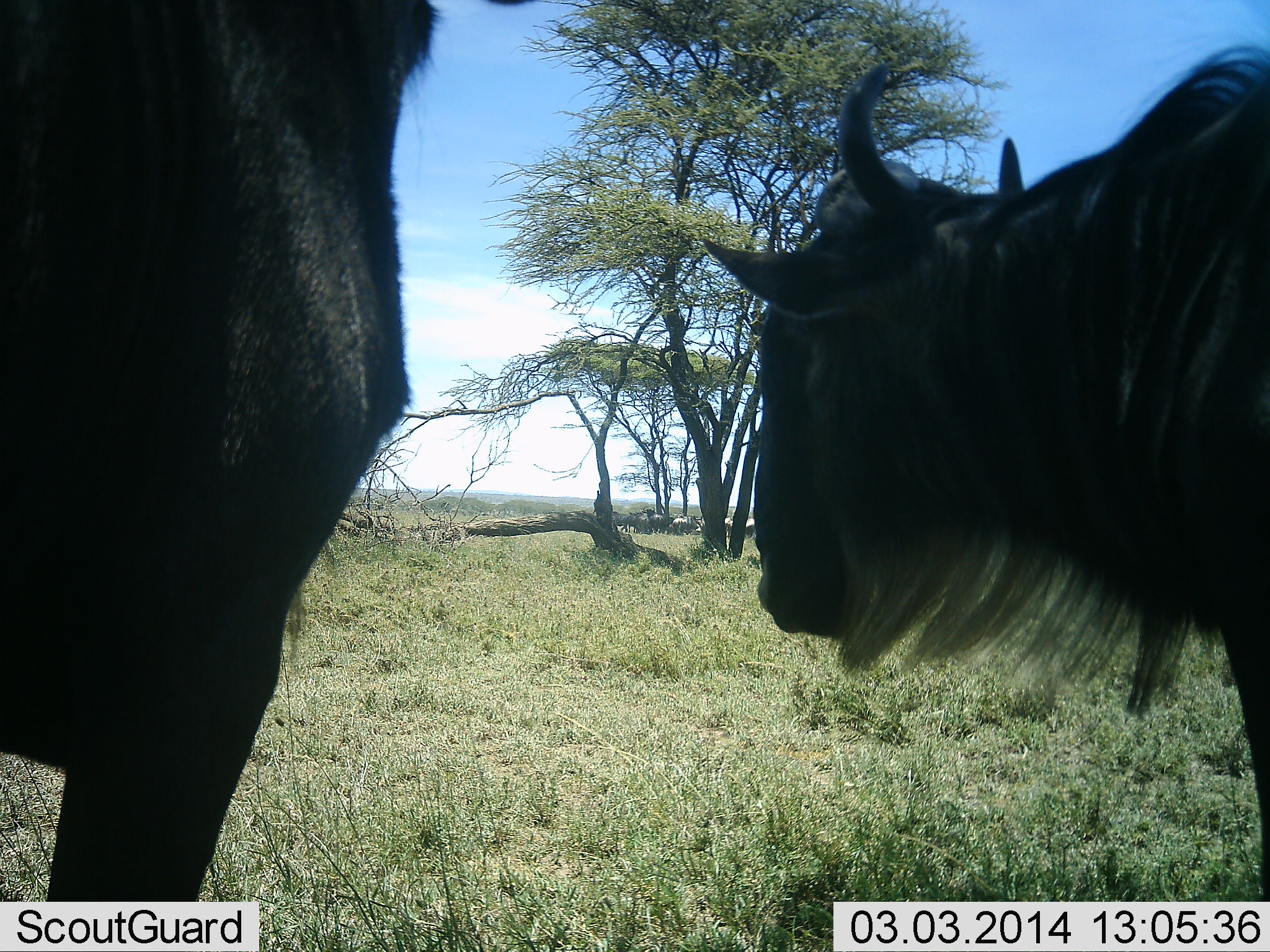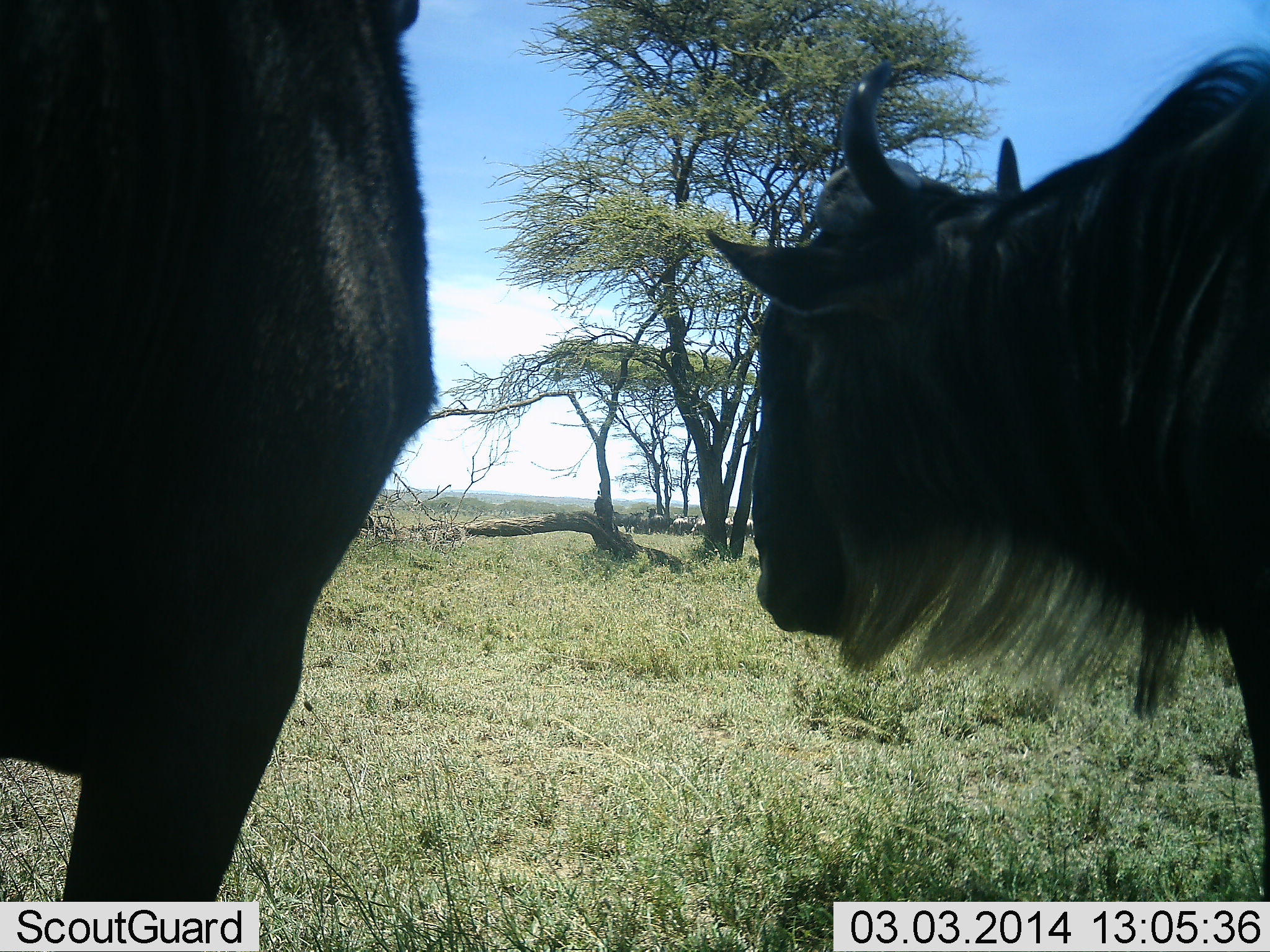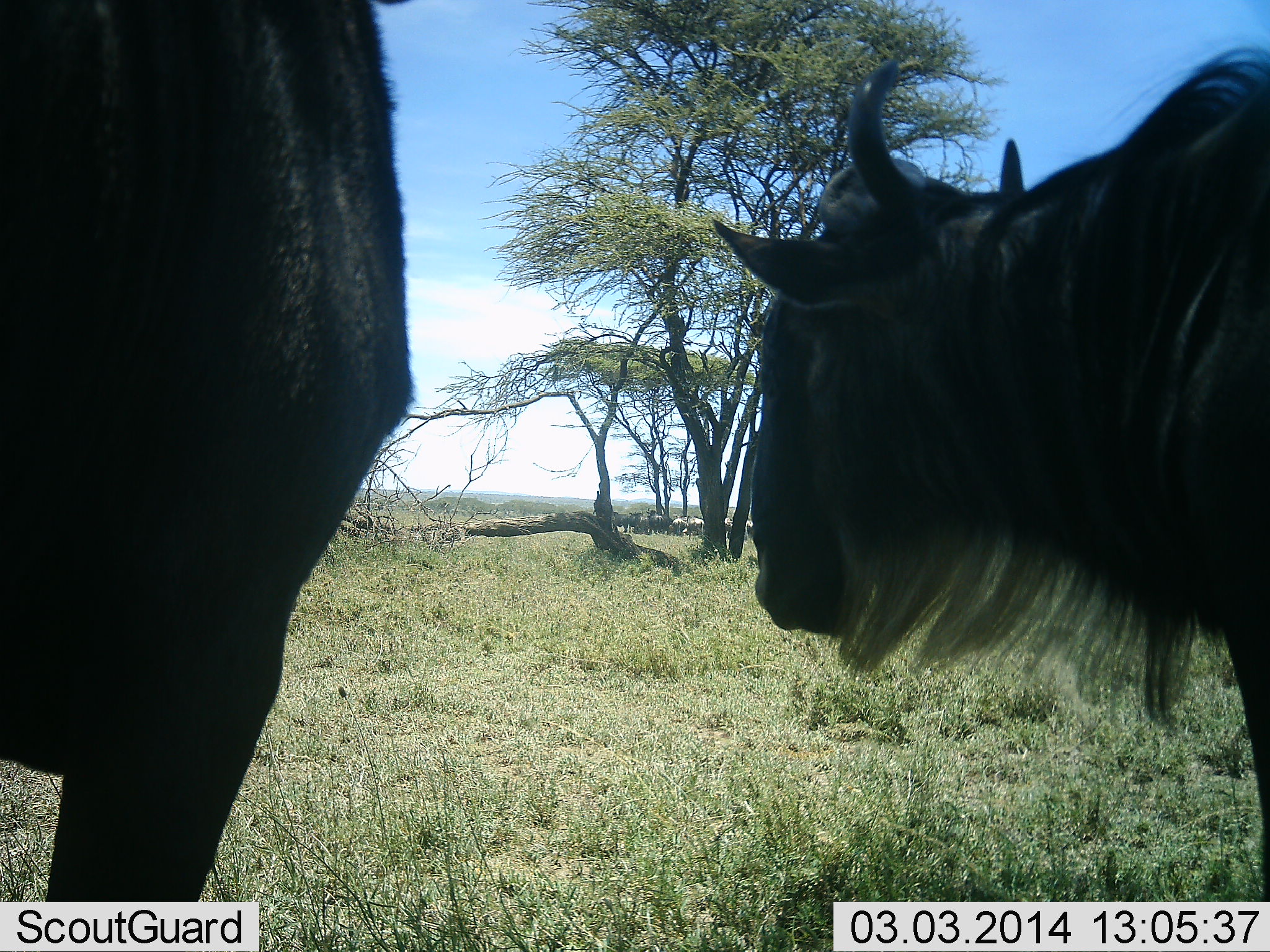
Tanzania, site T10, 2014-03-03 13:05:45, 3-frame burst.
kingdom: Animalia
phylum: Chordata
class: Mammalia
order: Artiodactyla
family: Bovidae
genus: Connochaetes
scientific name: Connochaetes taurinus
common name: blue wildebeest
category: wildebeest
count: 2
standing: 100%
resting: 0%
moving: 0%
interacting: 0%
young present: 0%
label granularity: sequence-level